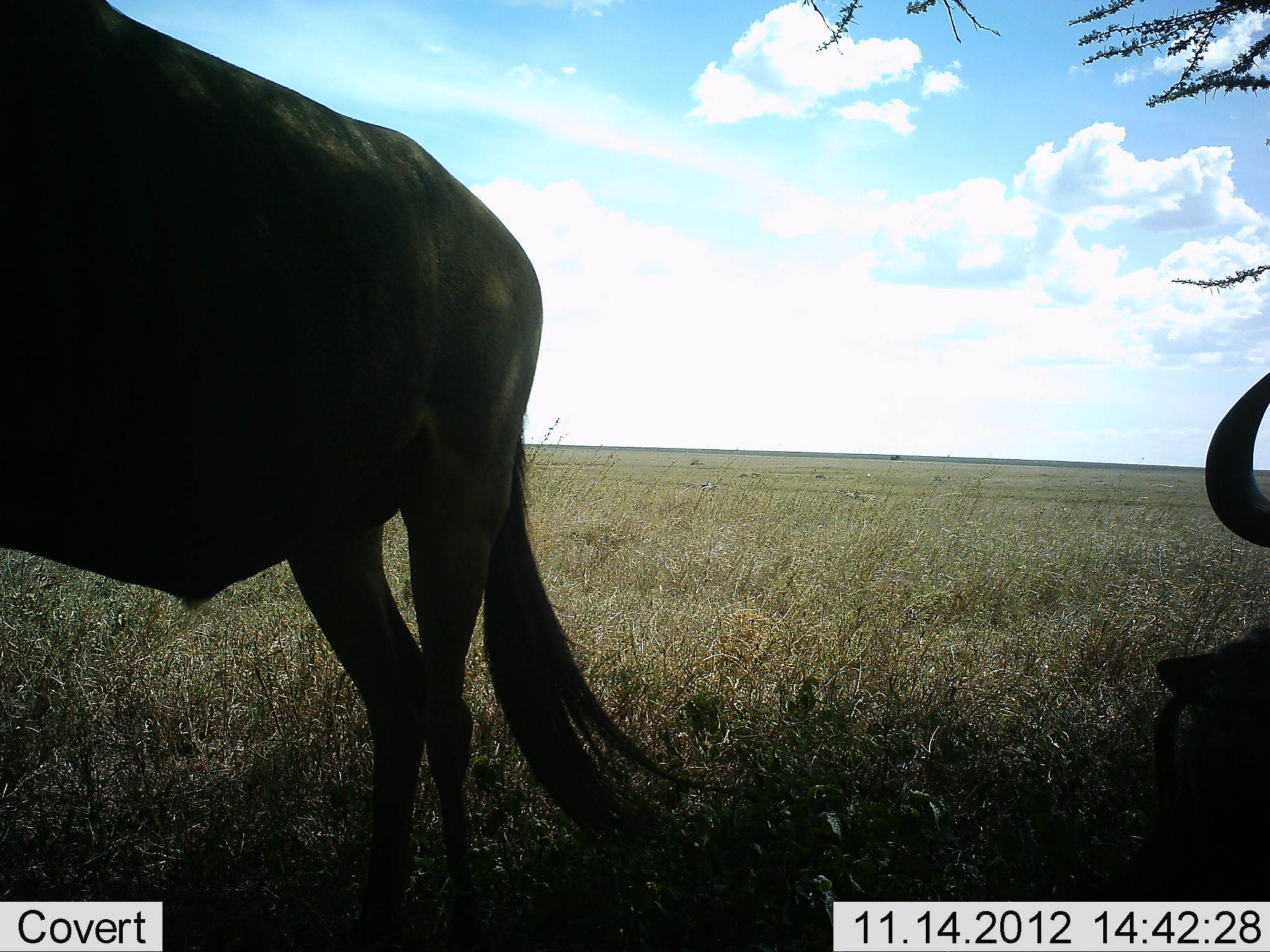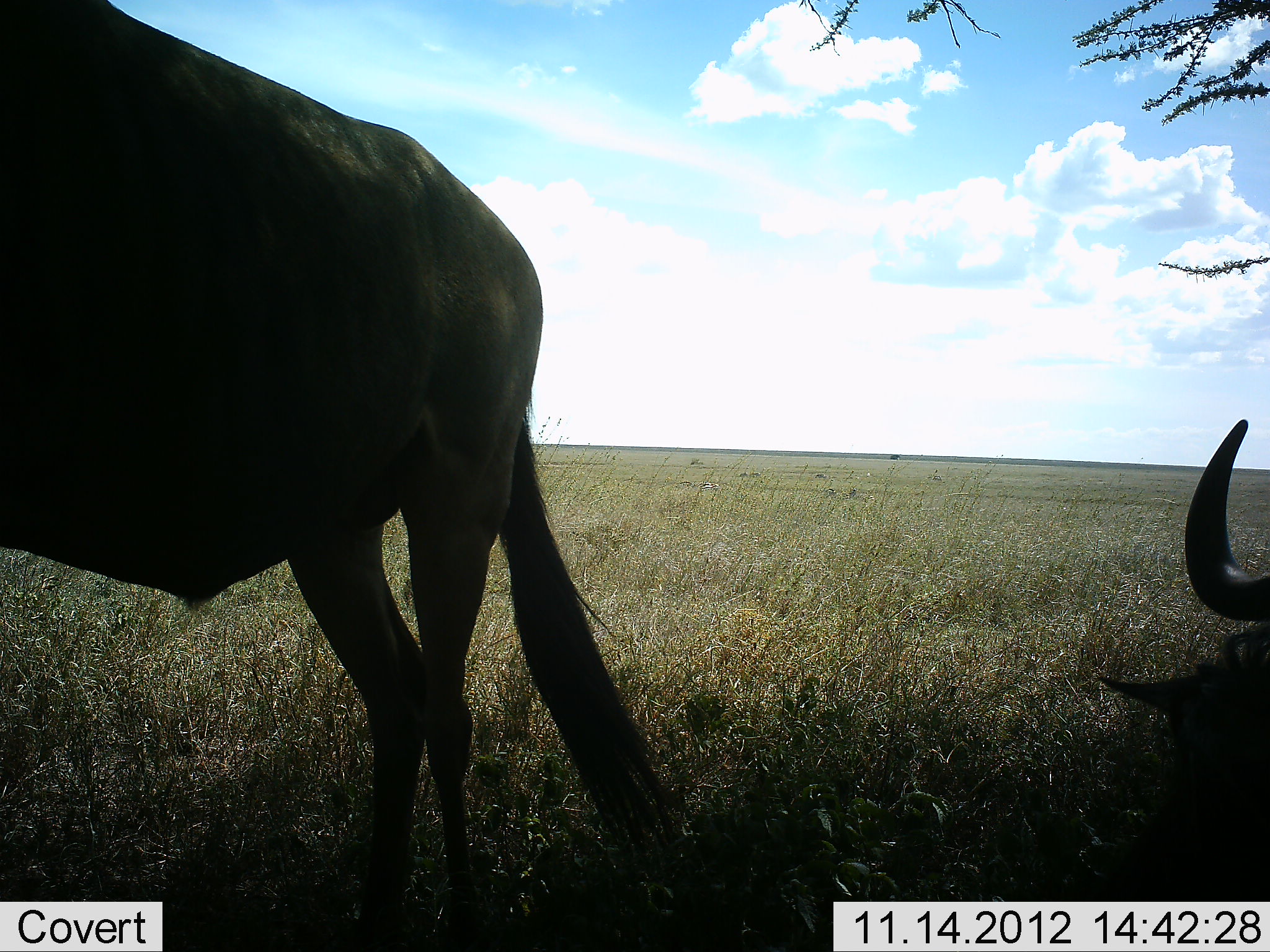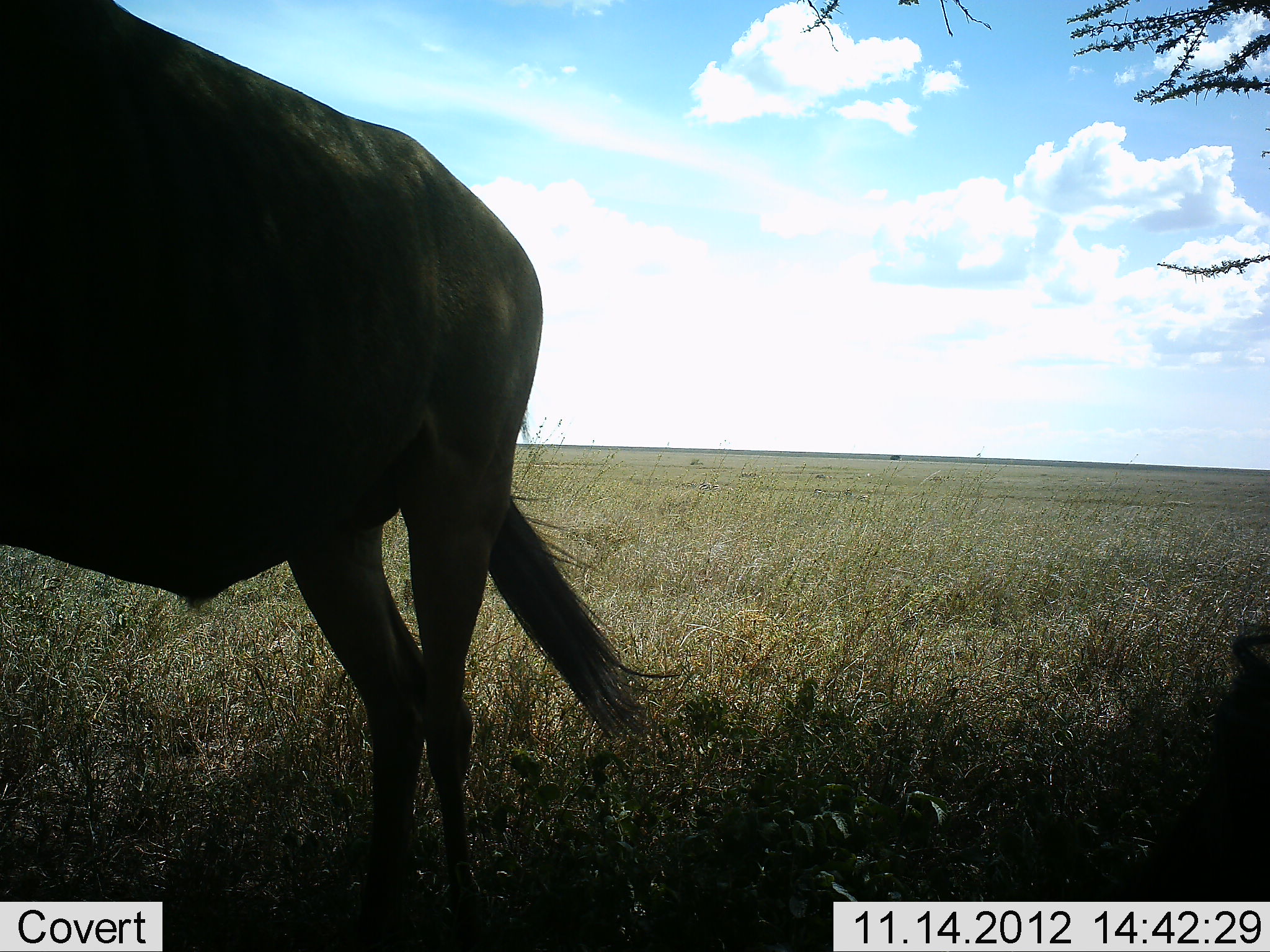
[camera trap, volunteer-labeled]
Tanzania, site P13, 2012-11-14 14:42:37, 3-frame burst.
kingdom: Animalia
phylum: Chordata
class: Mammalia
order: Artiodactyla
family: Bovidae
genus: Connochaetes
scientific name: Connochaetes taurinus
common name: blue wildebeest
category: wildebeest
Wildebeest (blue wildebeest) (Connochaetes taurinus), count 2. Behavior (volunteer vote fractions): standing 80%, resting 90%, moving 0%, interacting 0%. Young present (vote fraction): 0%. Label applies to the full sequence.